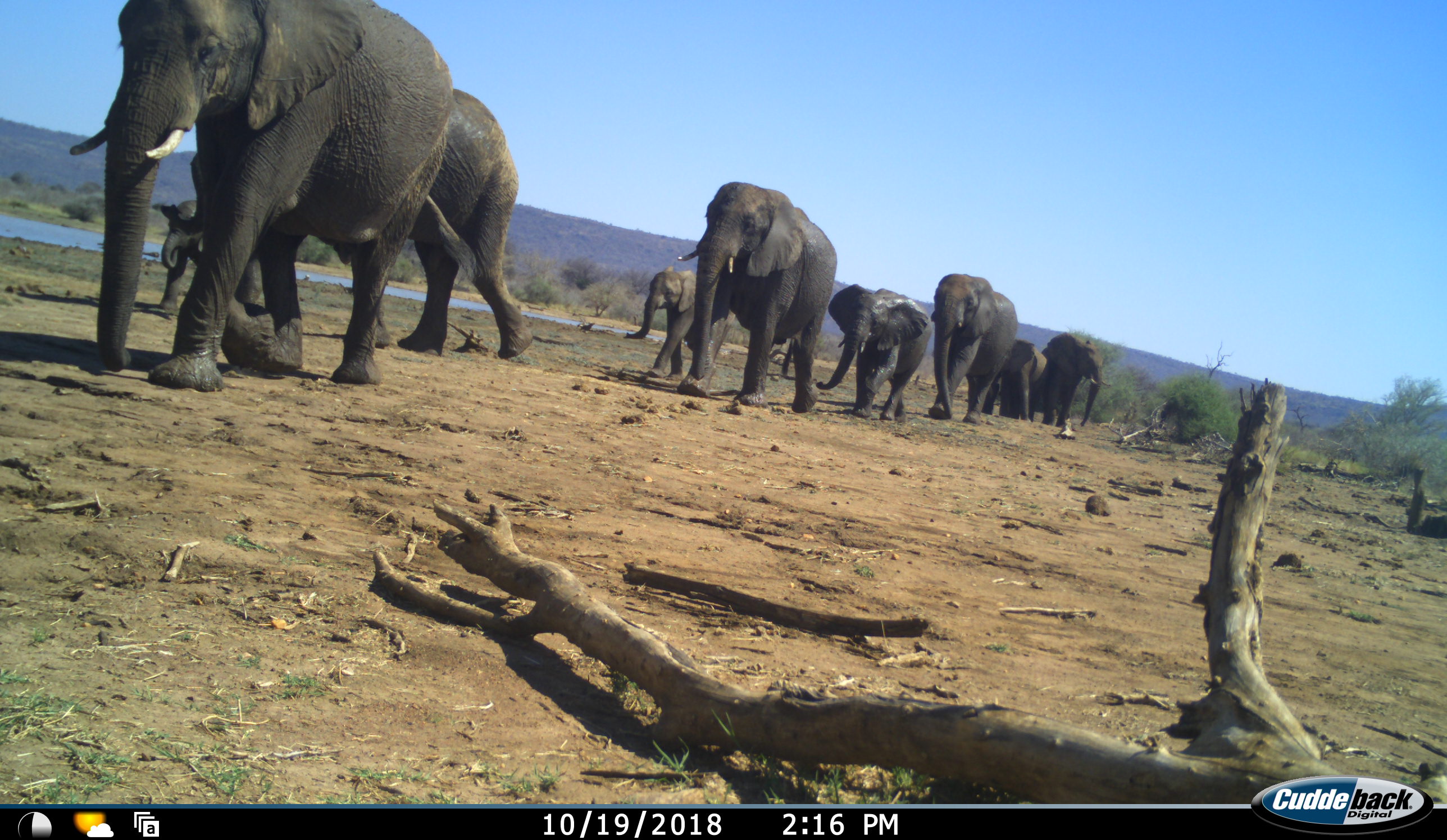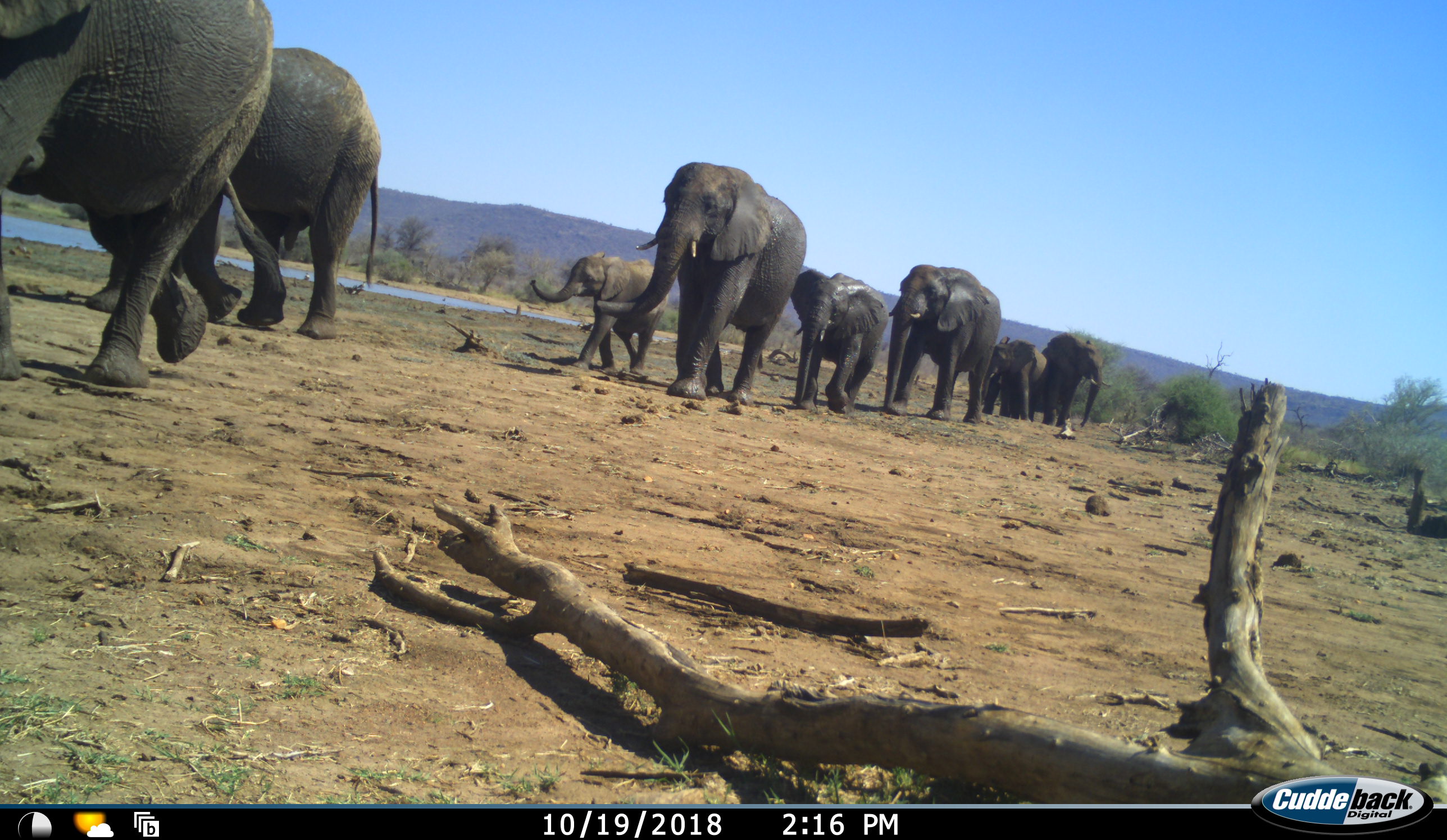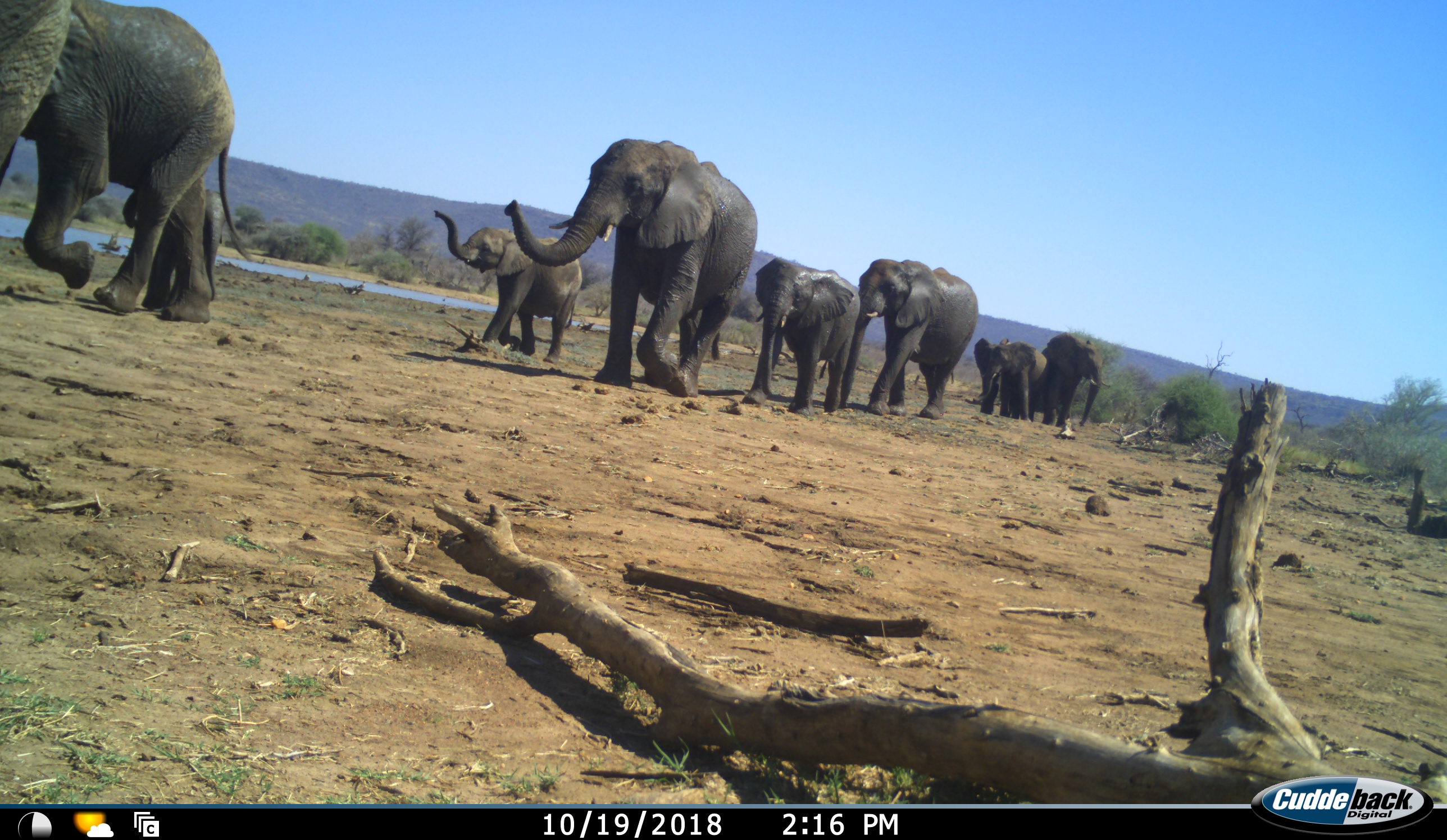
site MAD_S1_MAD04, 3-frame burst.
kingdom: Animalia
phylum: Chordata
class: Mammalia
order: Proboscidea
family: Elephantidae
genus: Loxodonta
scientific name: Loxodonta africana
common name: african bush elephant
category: elephant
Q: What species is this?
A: Elephant (african bush elephant) (Loxodonta africana).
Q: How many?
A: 10.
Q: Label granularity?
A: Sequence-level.